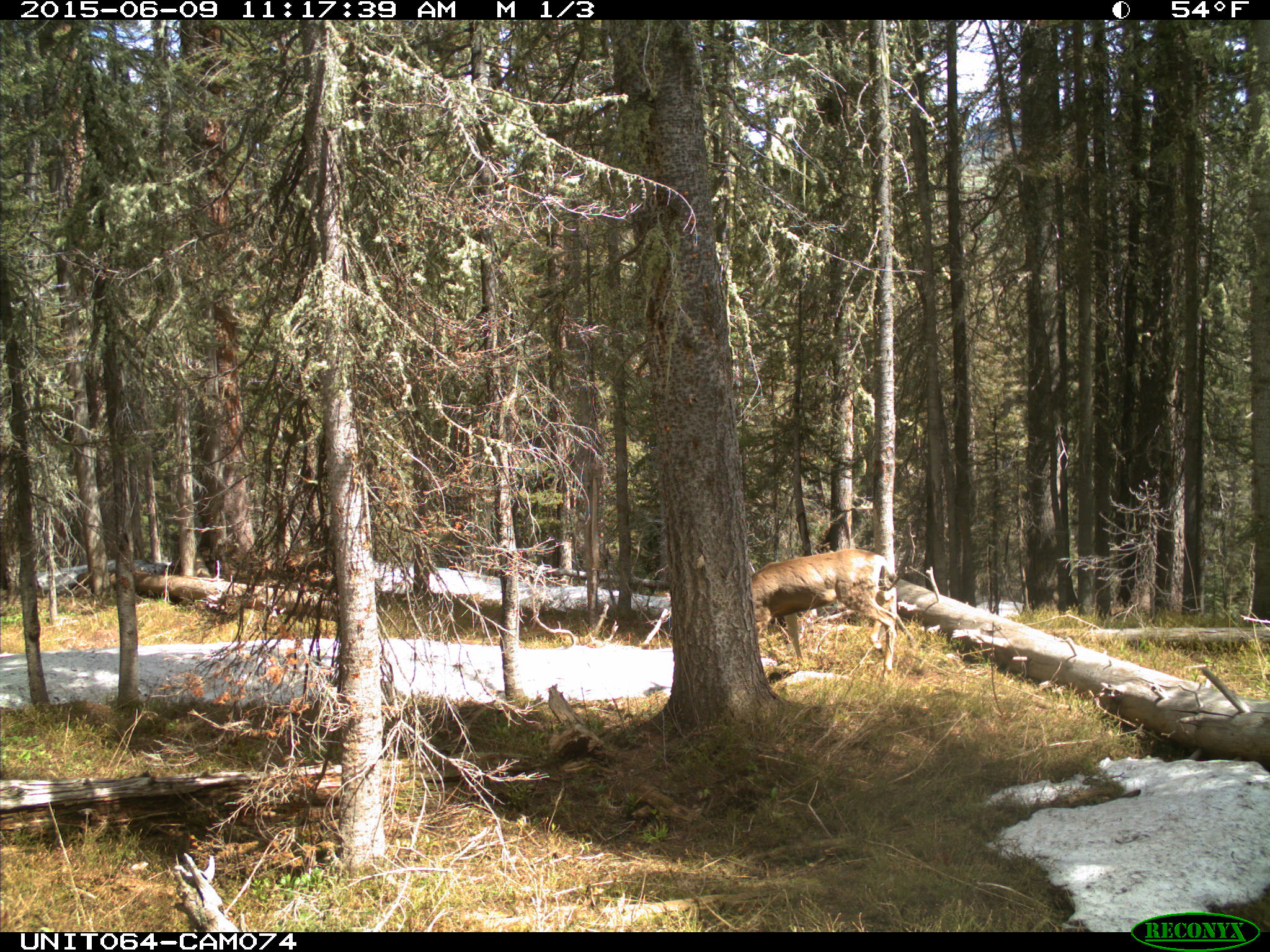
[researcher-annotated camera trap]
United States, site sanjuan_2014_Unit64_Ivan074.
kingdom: Animalia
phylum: Chordata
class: Mammalia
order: Artiodactyla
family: Cervidae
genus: Odocoileus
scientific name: Odocoileus hemionus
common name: mule deer